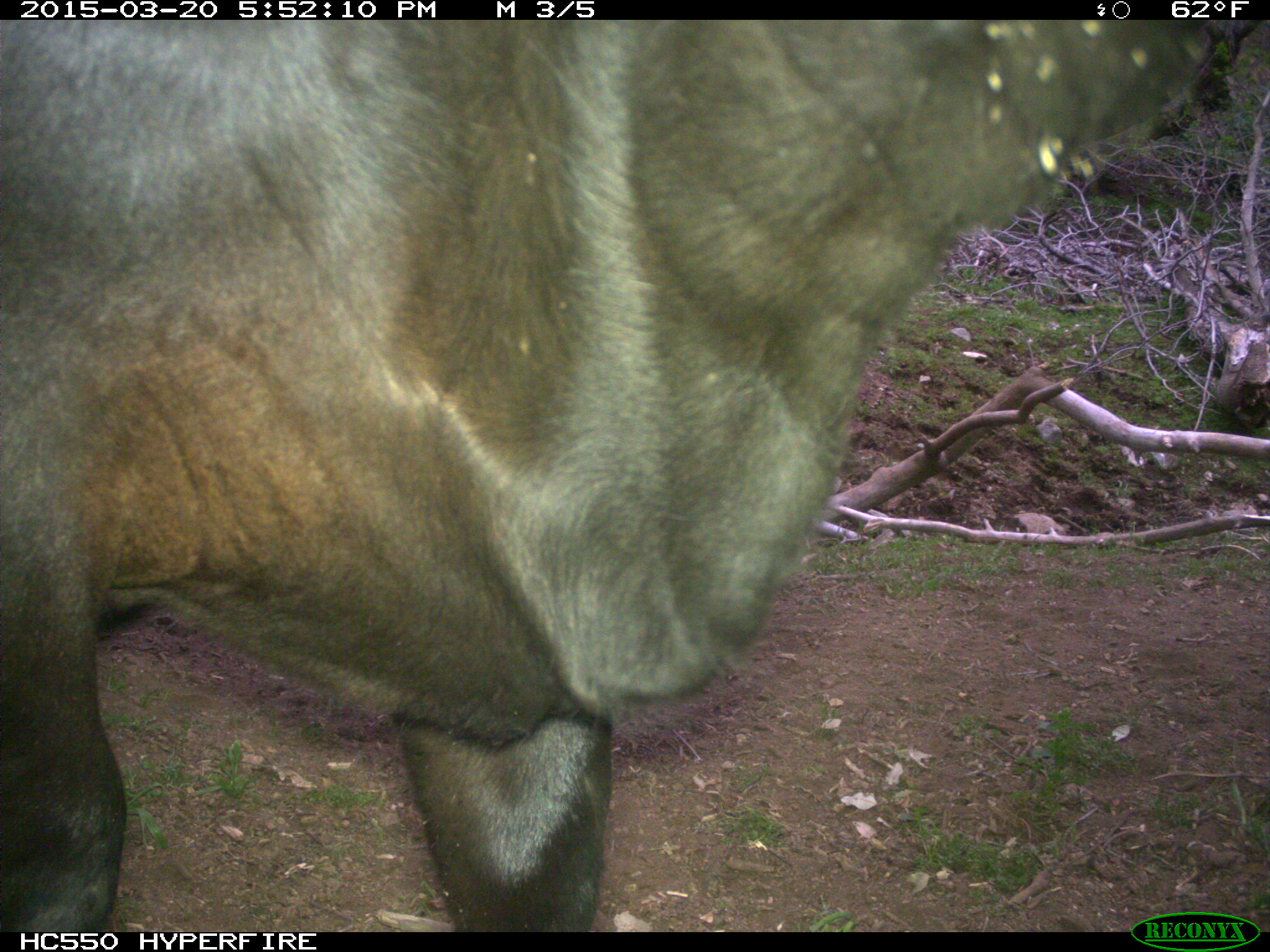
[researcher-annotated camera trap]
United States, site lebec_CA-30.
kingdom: Animalia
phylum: Chordata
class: Mammalia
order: Artiodactyla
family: Bovidae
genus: Bos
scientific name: Bos taurus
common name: domestic cow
Bos taurus (domestic cow).